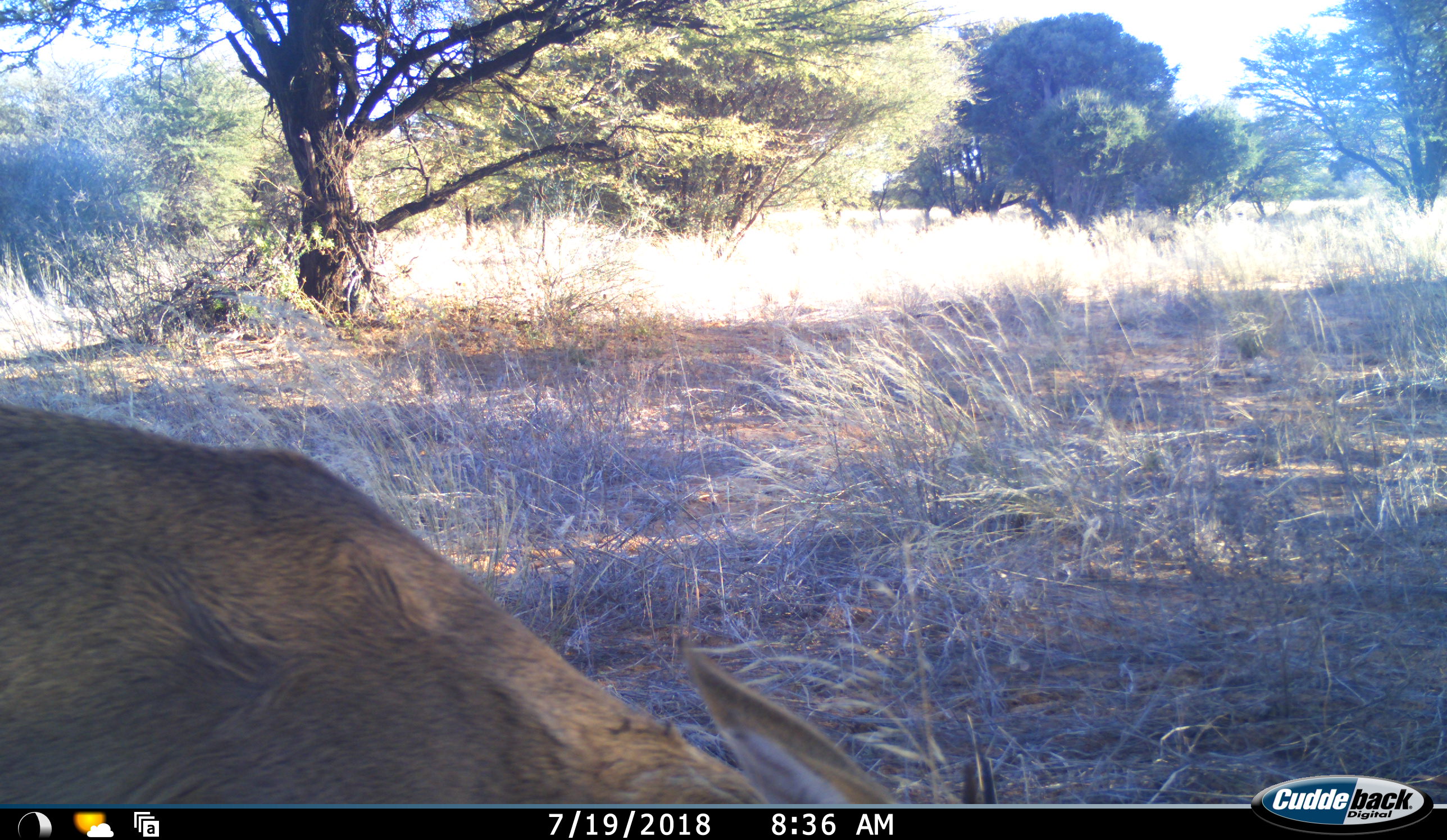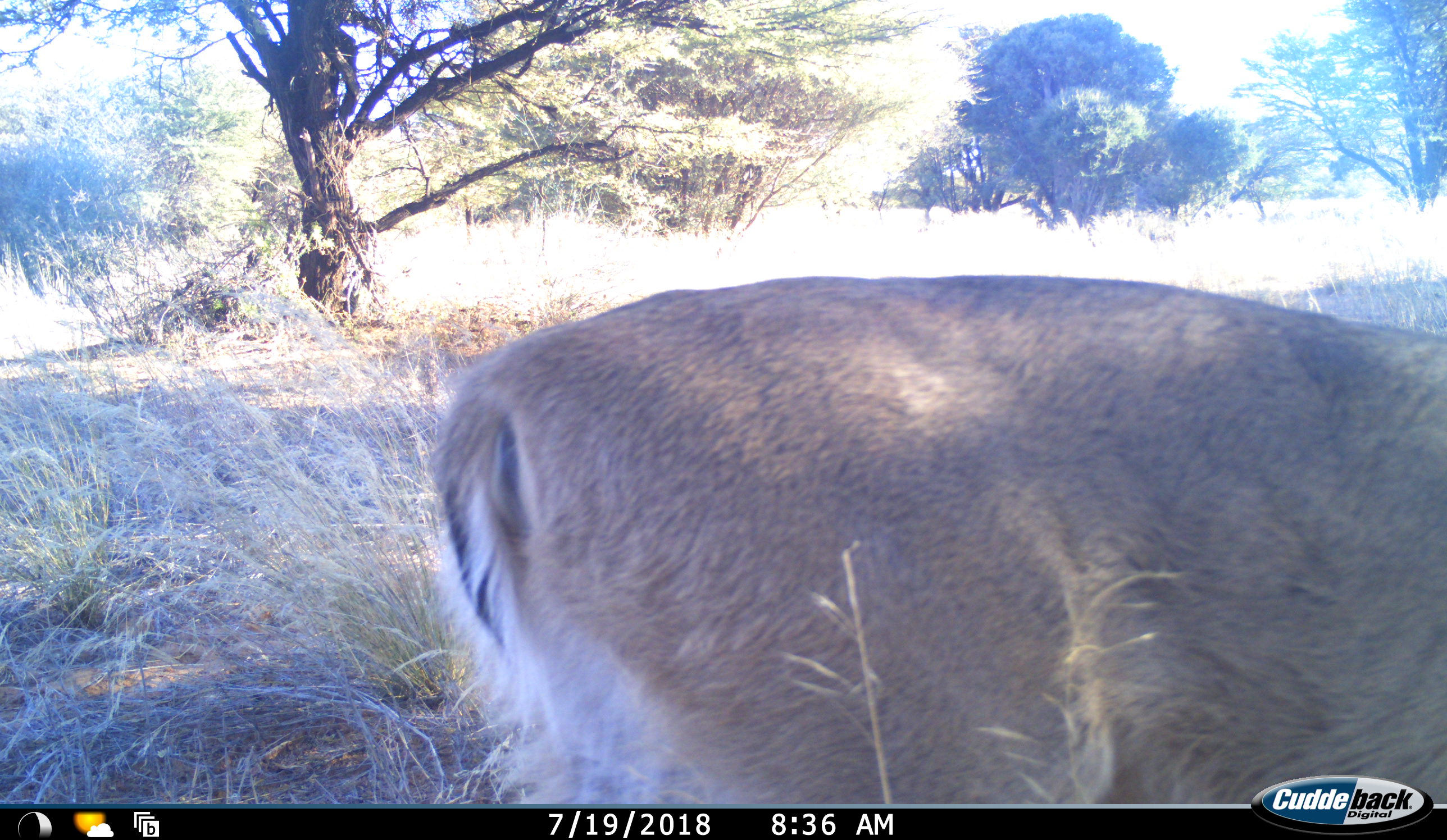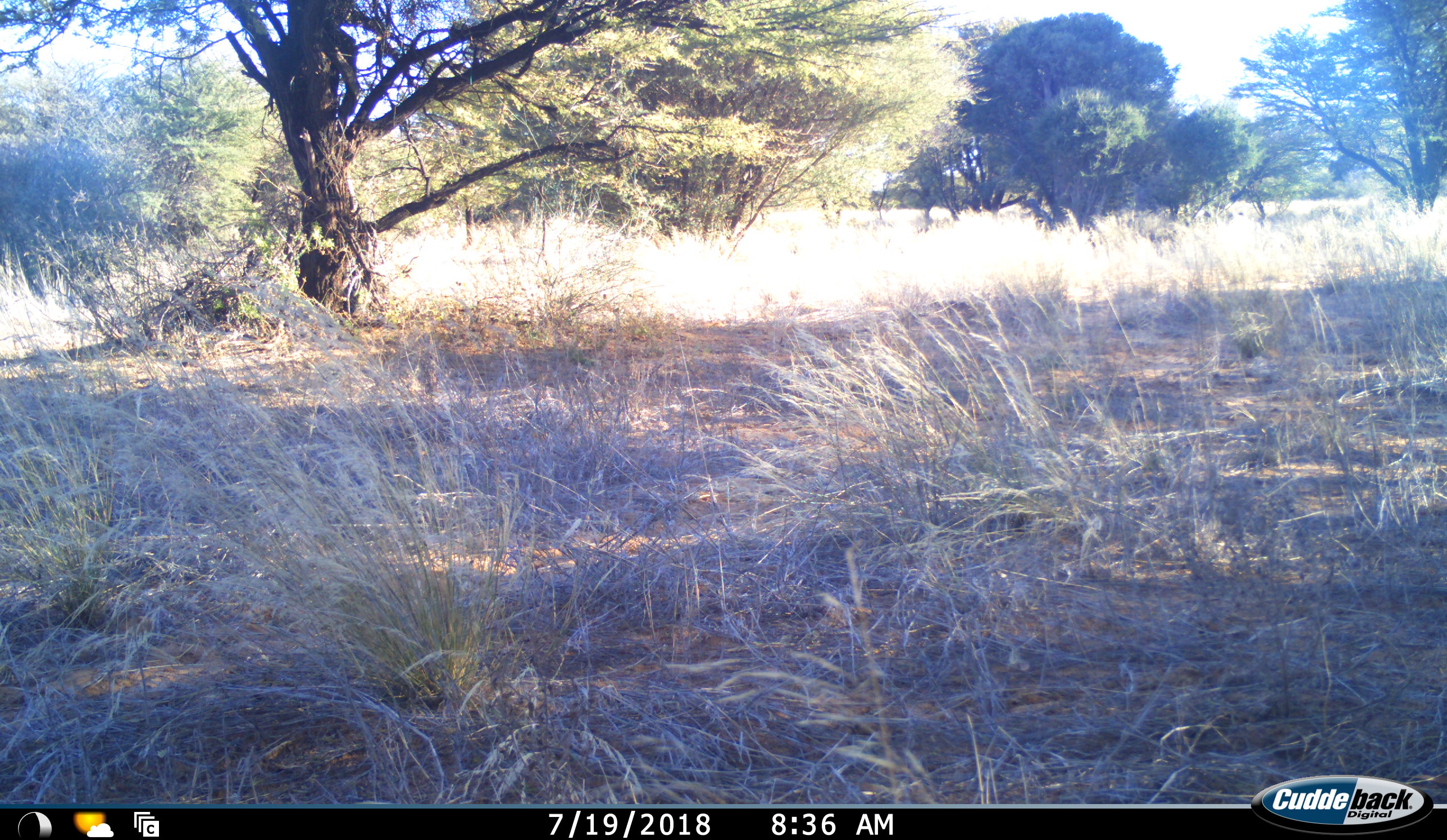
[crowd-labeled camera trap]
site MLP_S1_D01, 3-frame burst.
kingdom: Animalia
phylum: Chordata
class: Mammalia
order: Artiodactyla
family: Bovidae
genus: Sylvicapra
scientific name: Sylvicapra grimmia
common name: common duiker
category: duikercommongrey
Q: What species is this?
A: Duikercommongrey (common duiker) (Sylvicapra grimmia).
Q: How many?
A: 1.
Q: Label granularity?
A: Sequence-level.